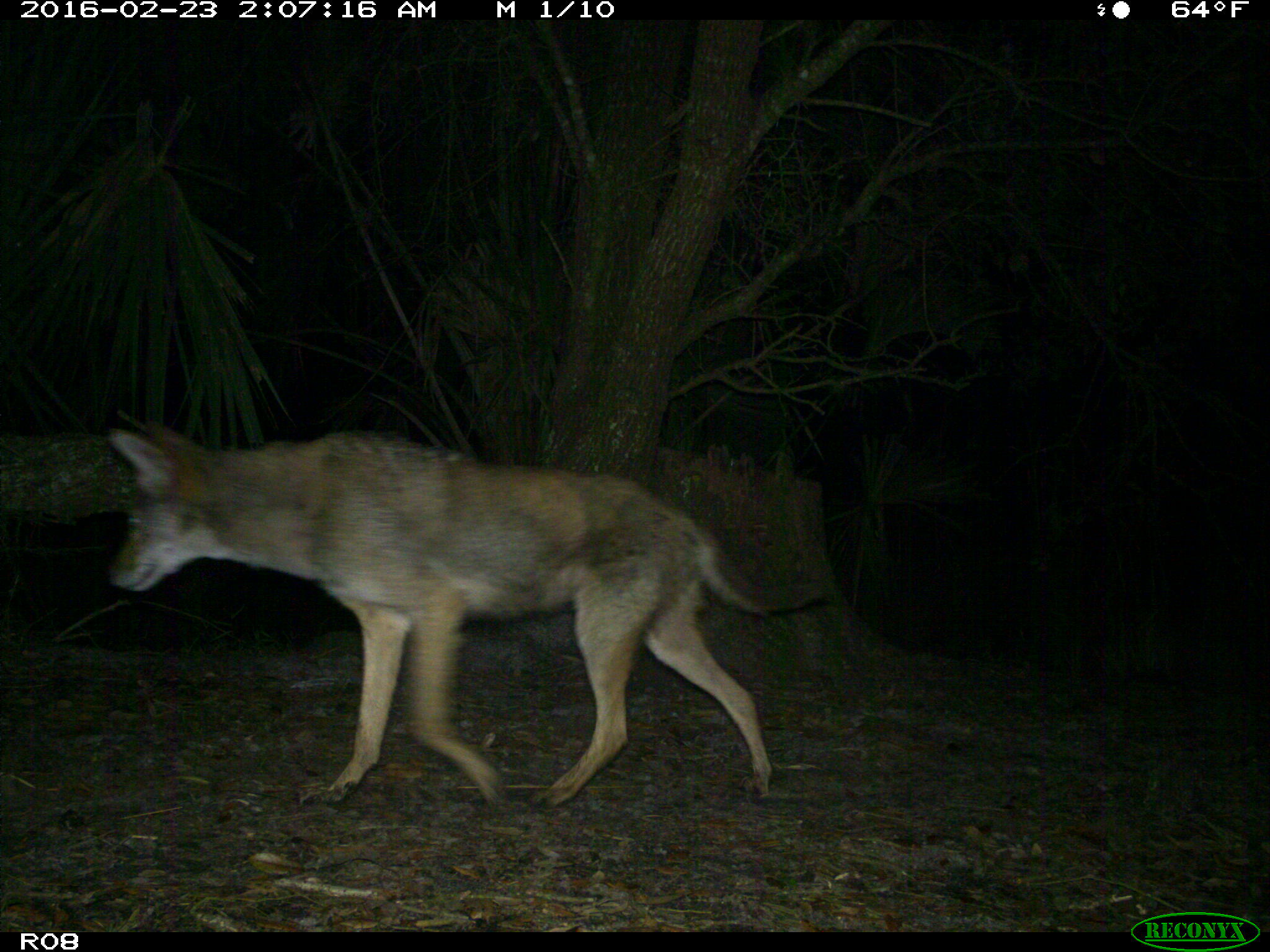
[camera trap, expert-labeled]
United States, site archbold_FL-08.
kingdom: Animalia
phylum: Chordata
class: Mammalia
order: Carnivora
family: Canidae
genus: Canis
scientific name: Canis latrans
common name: coyote